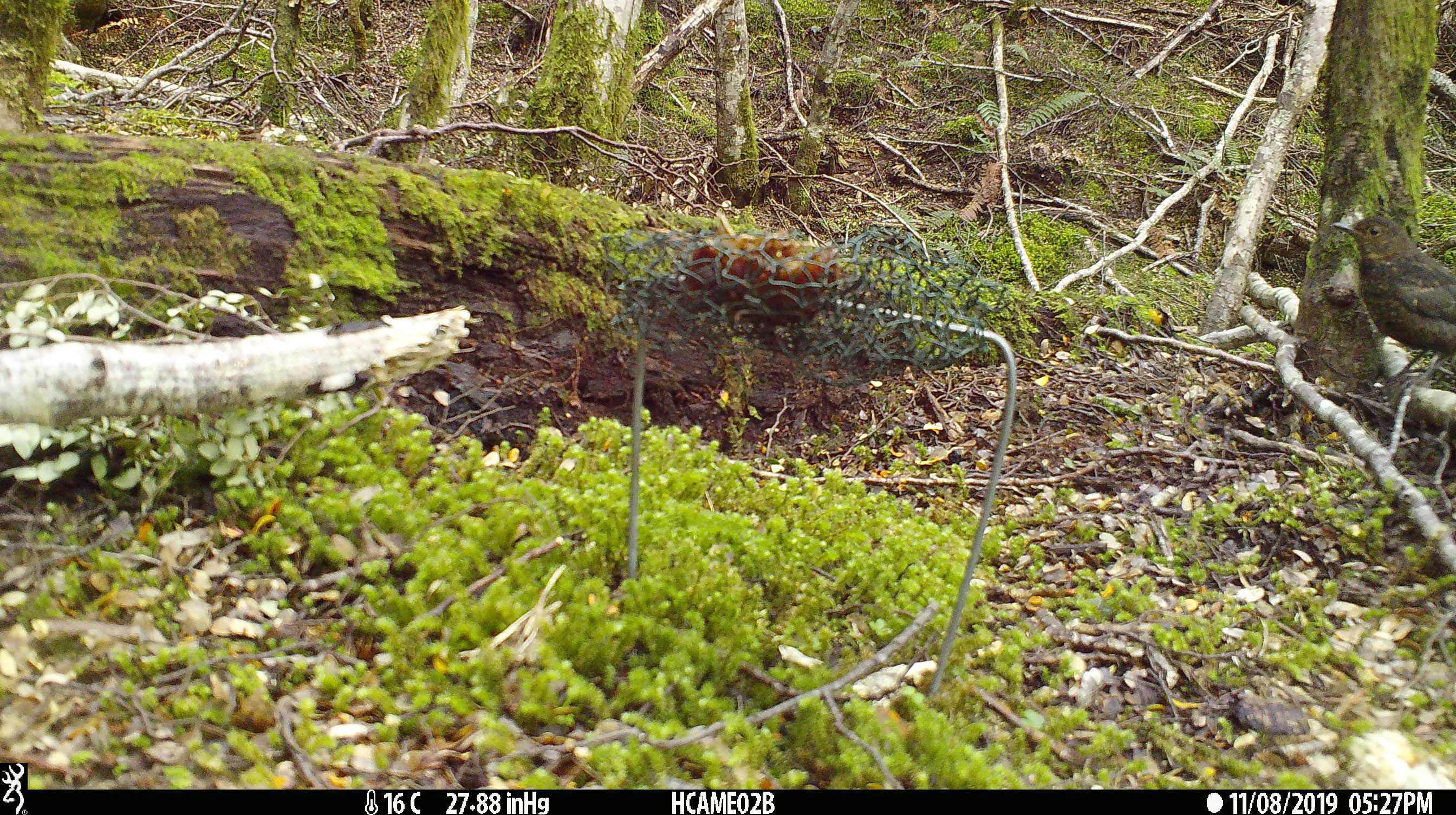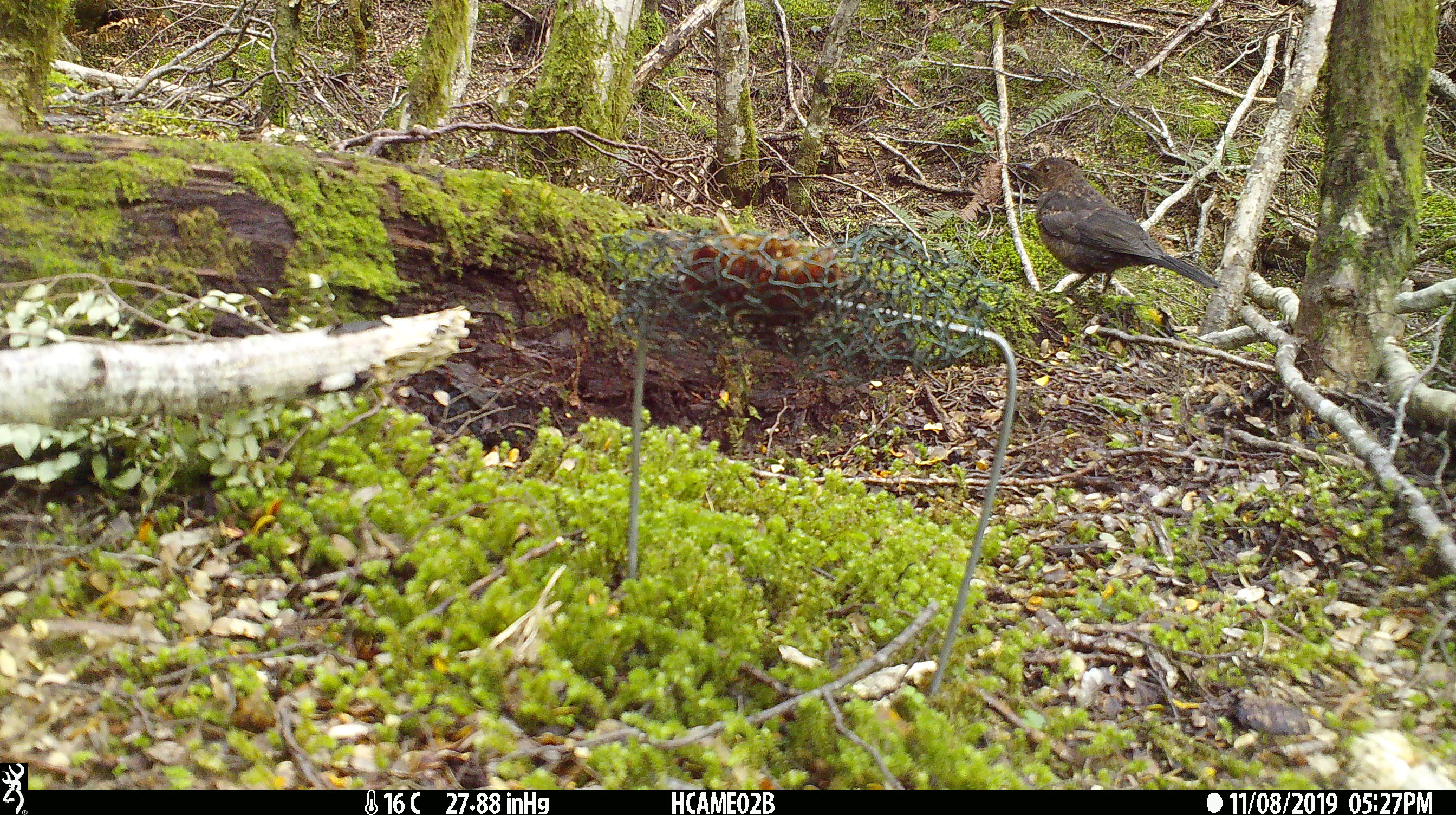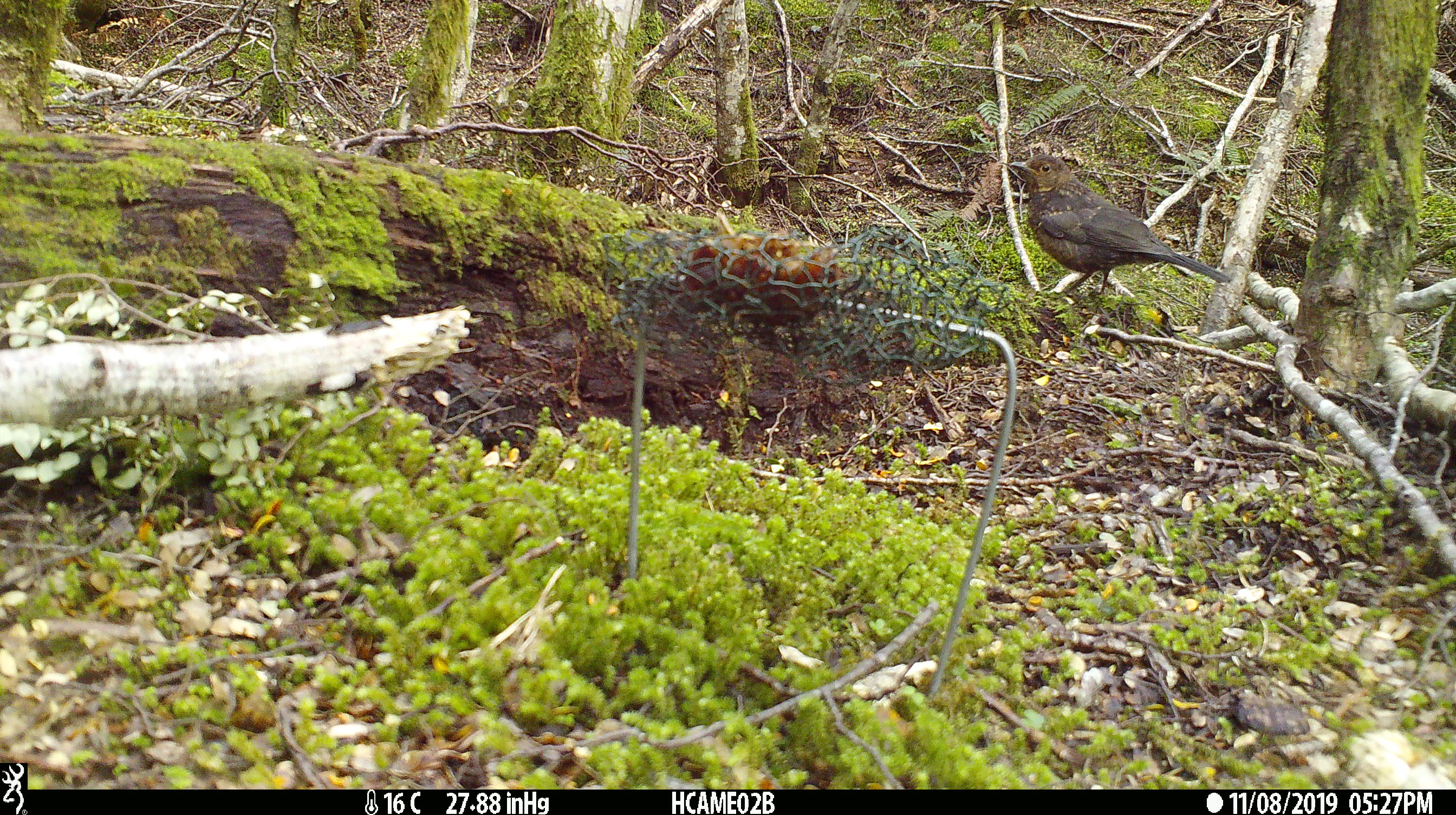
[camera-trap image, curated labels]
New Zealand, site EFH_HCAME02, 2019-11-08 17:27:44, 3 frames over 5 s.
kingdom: Animalia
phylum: Chordata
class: Aves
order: Passeriformes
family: Turdidae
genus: Turdus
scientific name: Turdus merula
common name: eurasian blackbird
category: blackbird